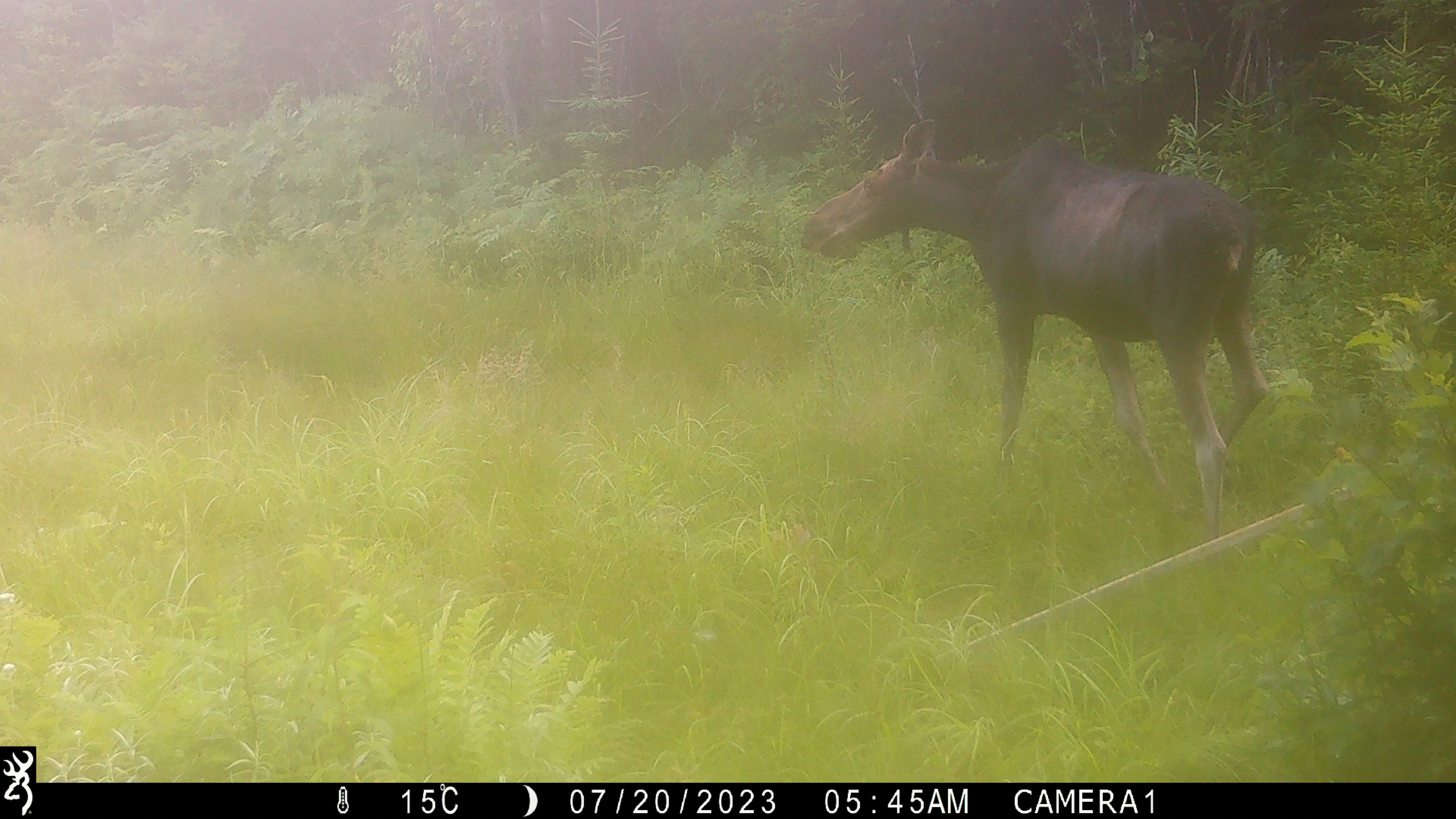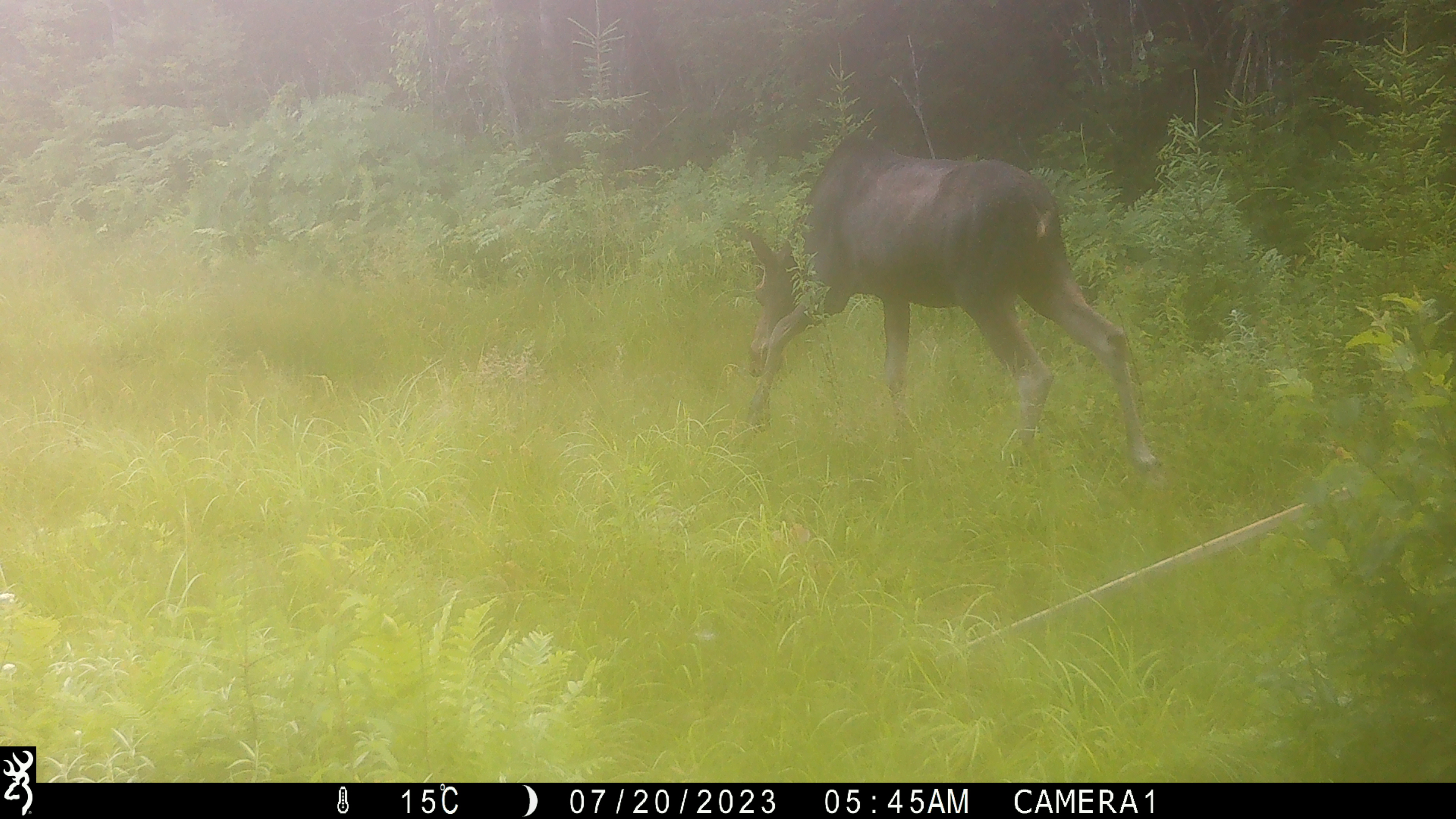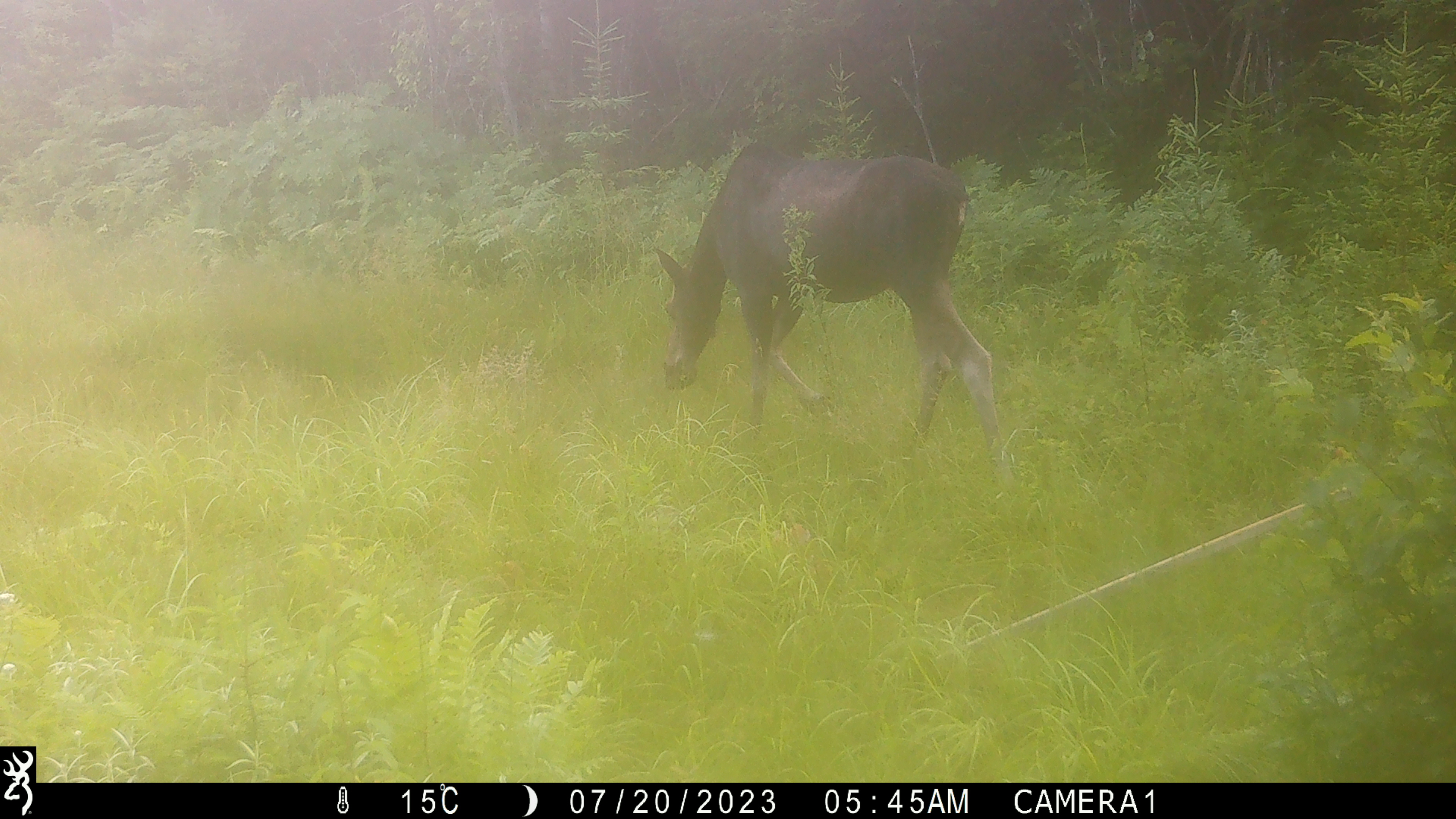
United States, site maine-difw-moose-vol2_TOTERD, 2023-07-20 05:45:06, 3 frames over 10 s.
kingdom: Animalia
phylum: Chordata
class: Mammalia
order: Artiodactyla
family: Cervidae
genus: Alces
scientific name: Alces alces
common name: moose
Moose (Alces alces).